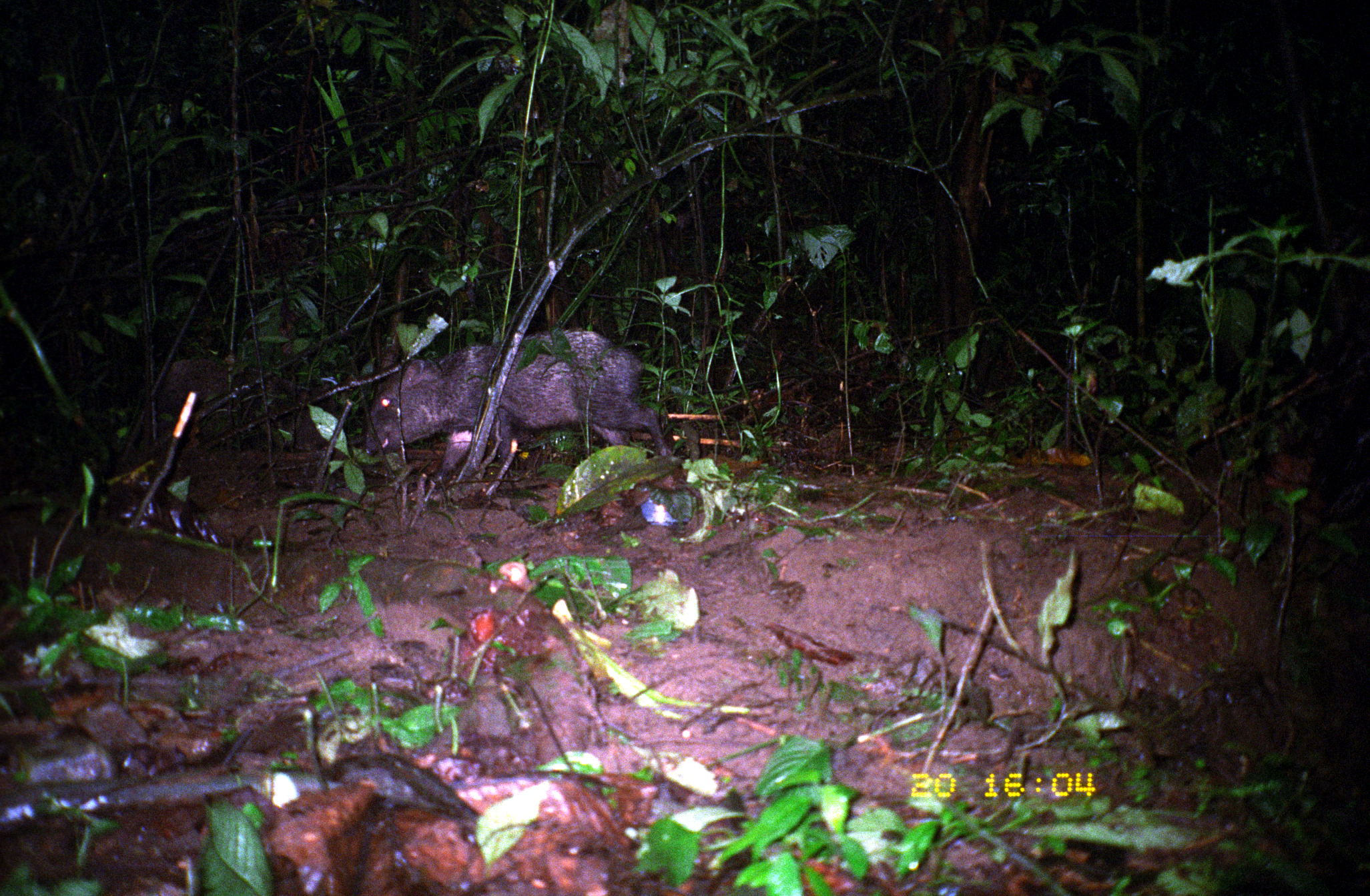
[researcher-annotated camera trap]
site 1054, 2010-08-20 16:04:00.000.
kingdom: Animalia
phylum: Chordata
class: Mammalia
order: Artiodactyla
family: Tayassuidae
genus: Pecari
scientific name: Pecari tajacu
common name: collared peccary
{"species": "Pecari tajacu (collared peccary)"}